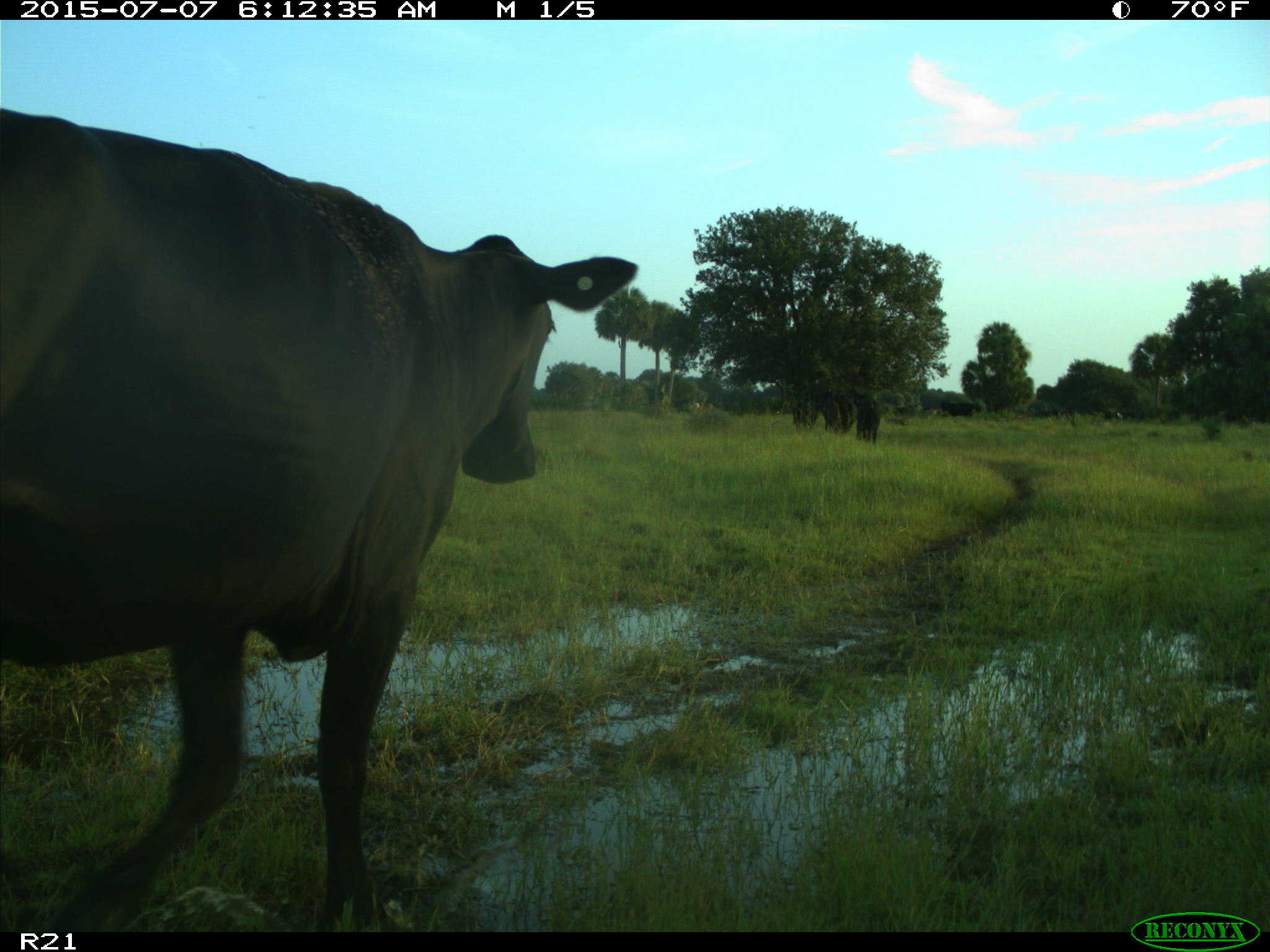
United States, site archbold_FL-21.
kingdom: Animalia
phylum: Chordata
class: Mammalia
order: Artiodactyla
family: Bovidae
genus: Bos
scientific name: Bos taurus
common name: domestic cow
Bos taurus (domestic cow).